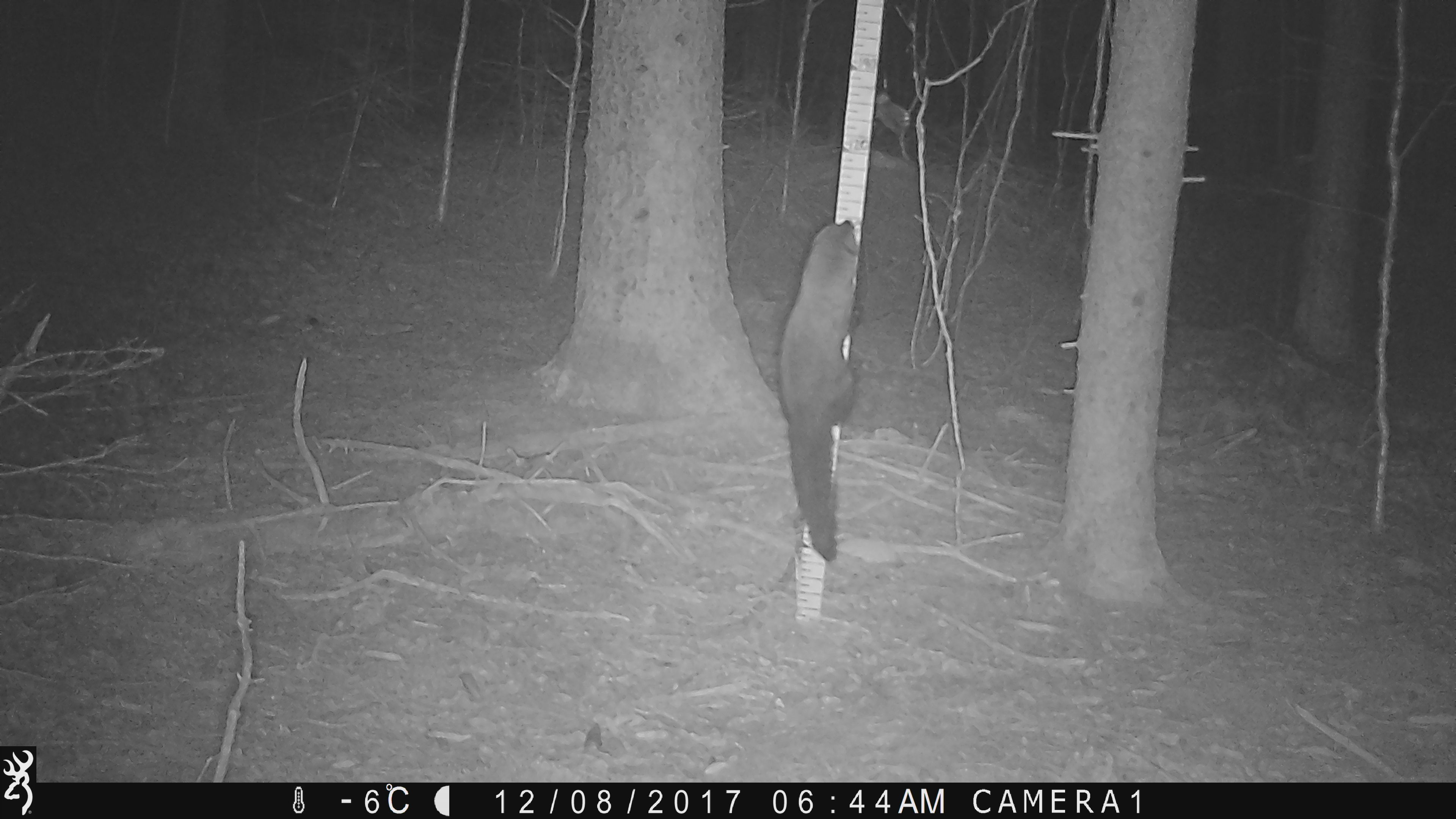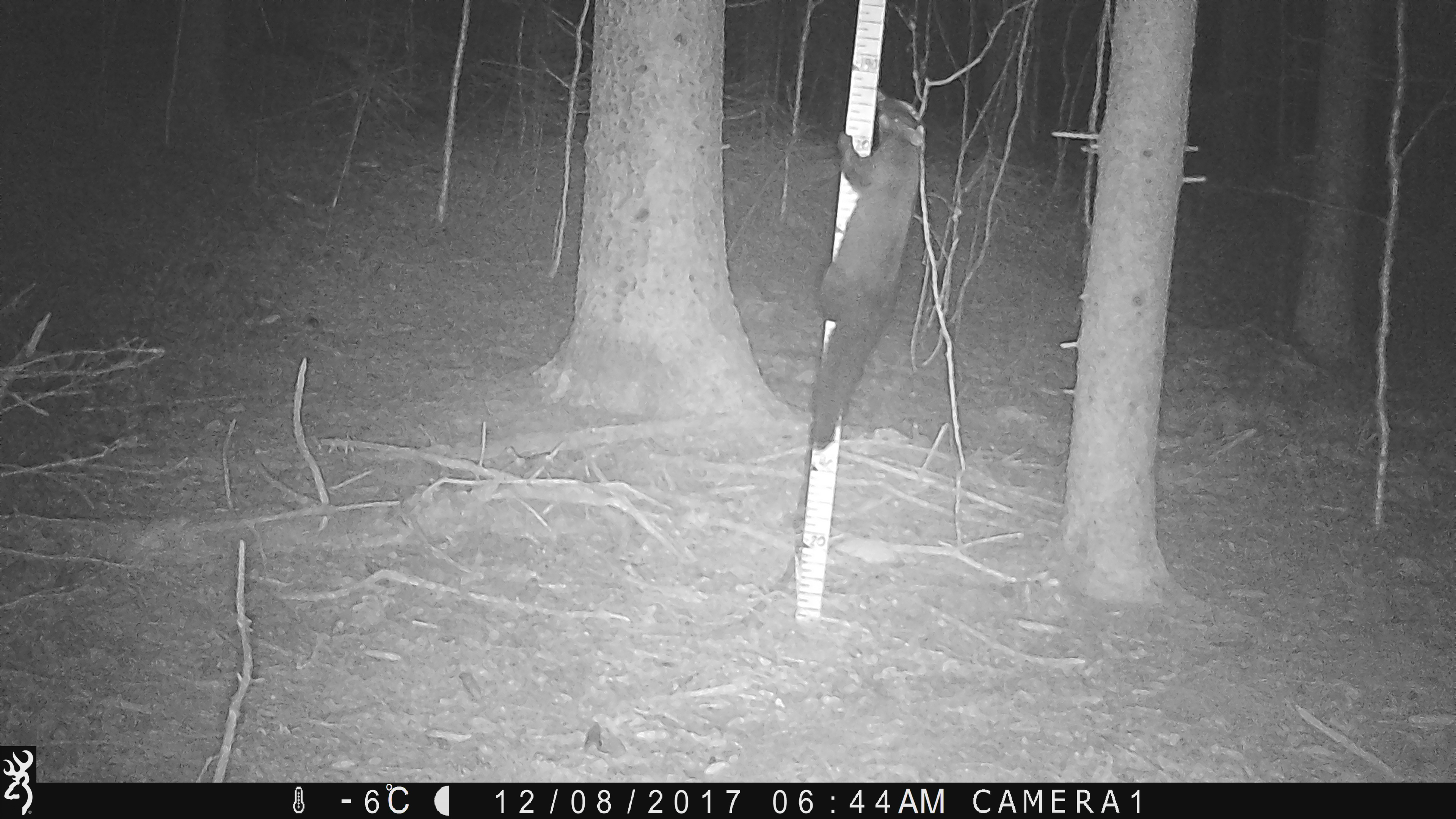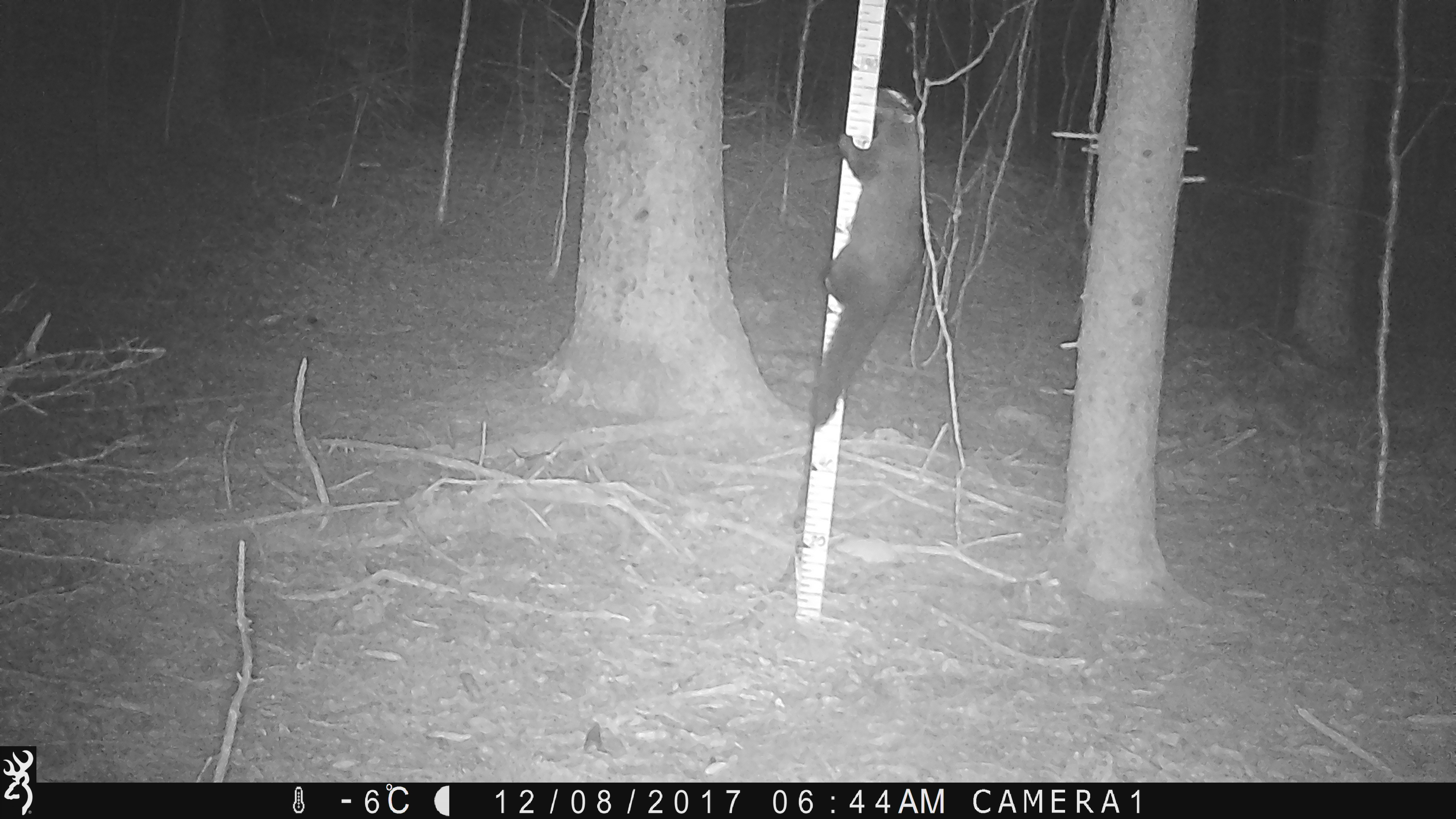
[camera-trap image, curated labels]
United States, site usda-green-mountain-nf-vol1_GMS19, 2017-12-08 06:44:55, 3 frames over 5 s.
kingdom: Animalia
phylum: Chordata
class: Mammalia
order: Carnivora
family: Mustelidae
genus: Pekania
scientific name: Pekania pennanti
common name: fisher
Fisher (Pekania pennanti).